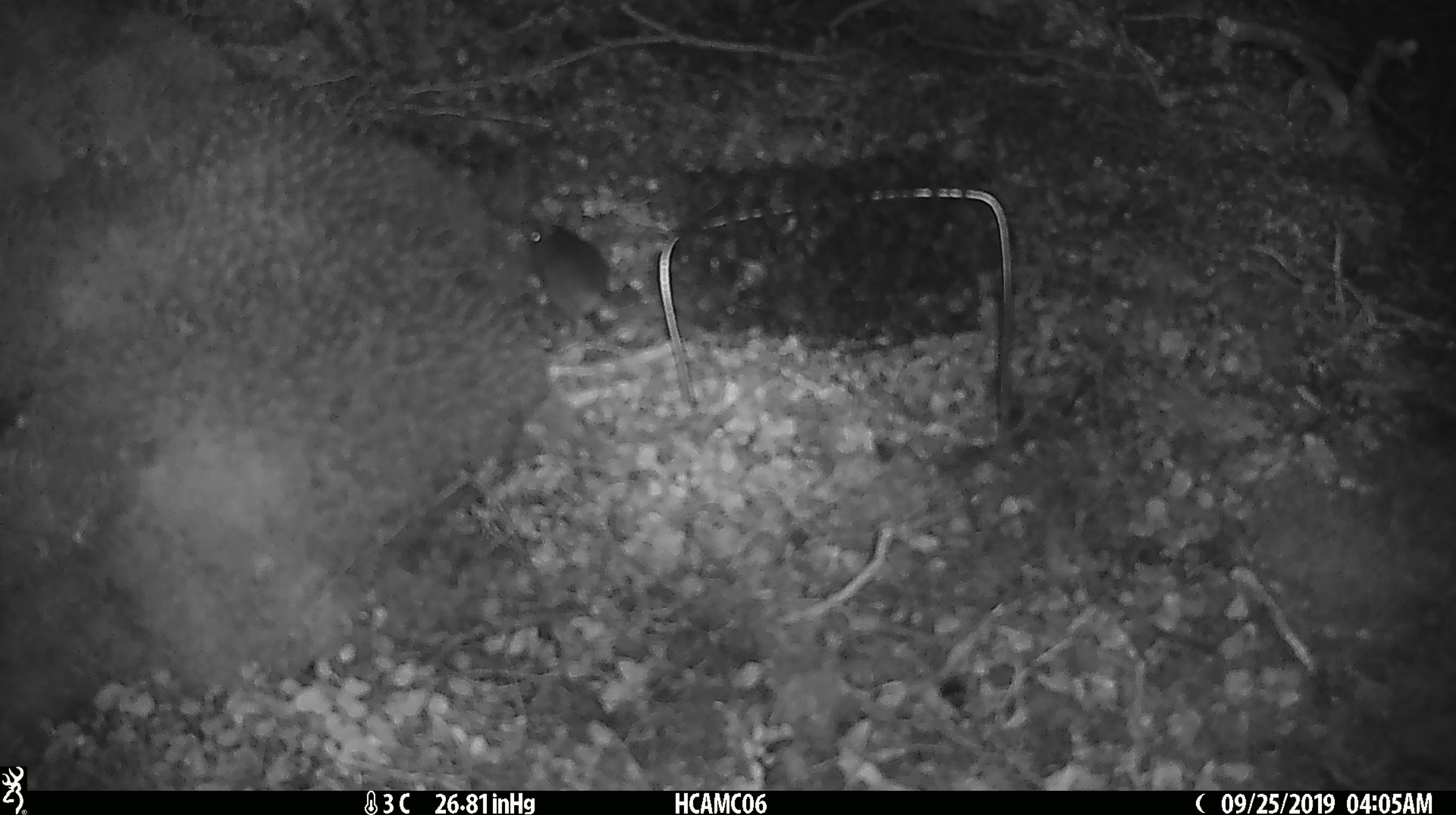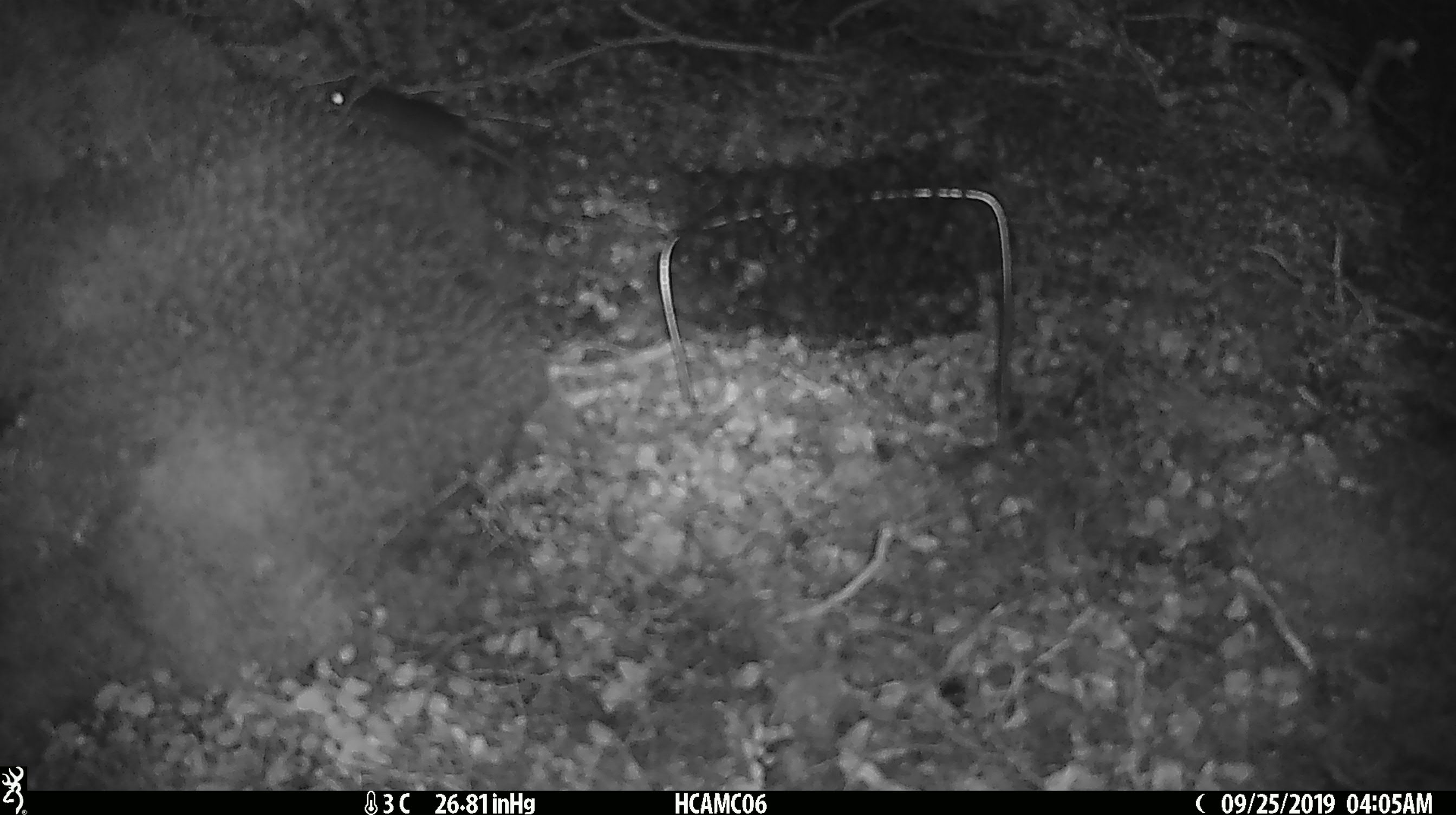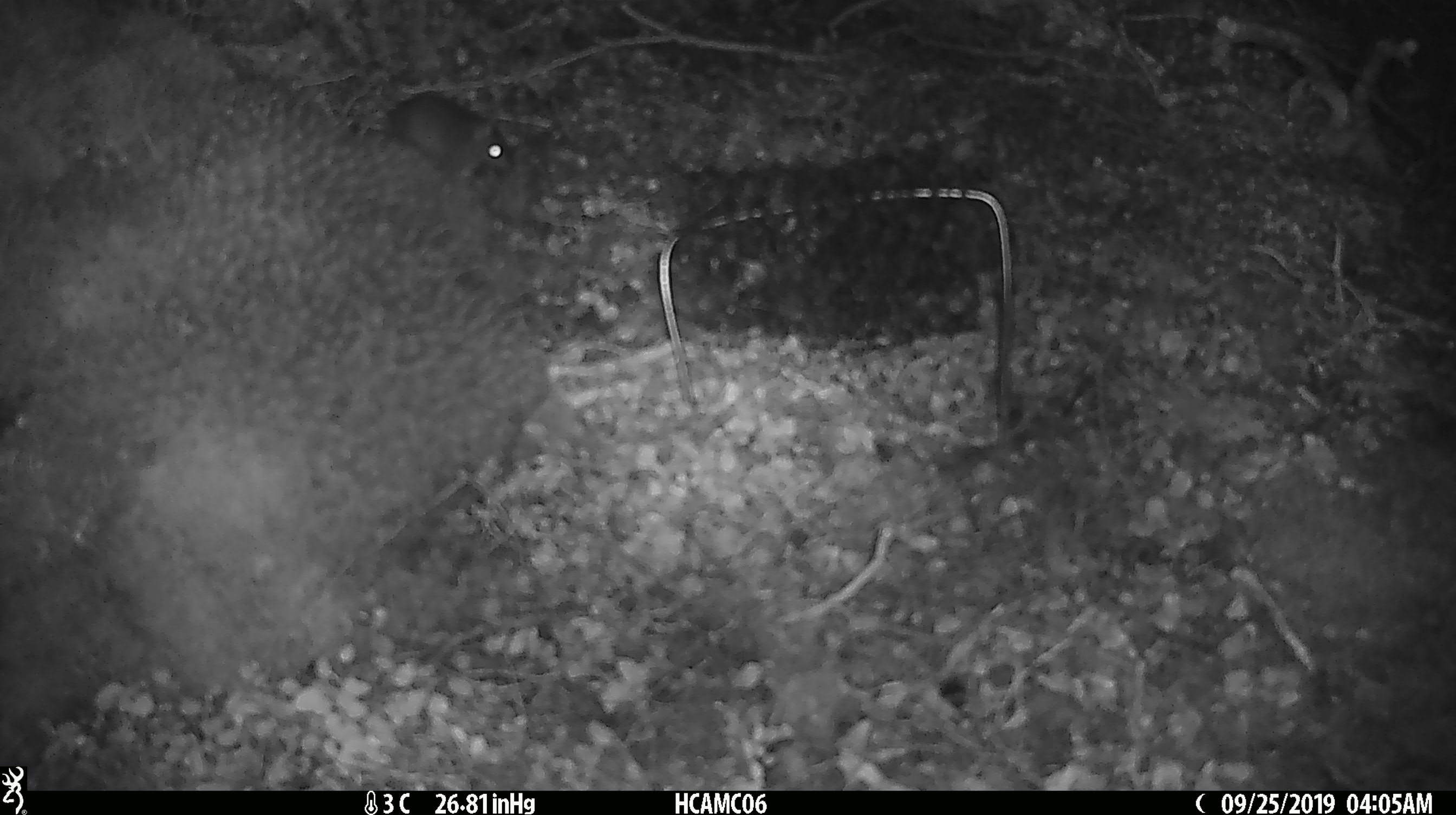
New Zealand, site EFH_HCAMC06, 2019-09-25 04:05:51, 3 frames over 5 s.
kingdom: Animalia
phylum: Chordata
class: Mammalia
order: Rodentia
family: Muridae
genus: Mus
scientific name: Mus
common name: mouse